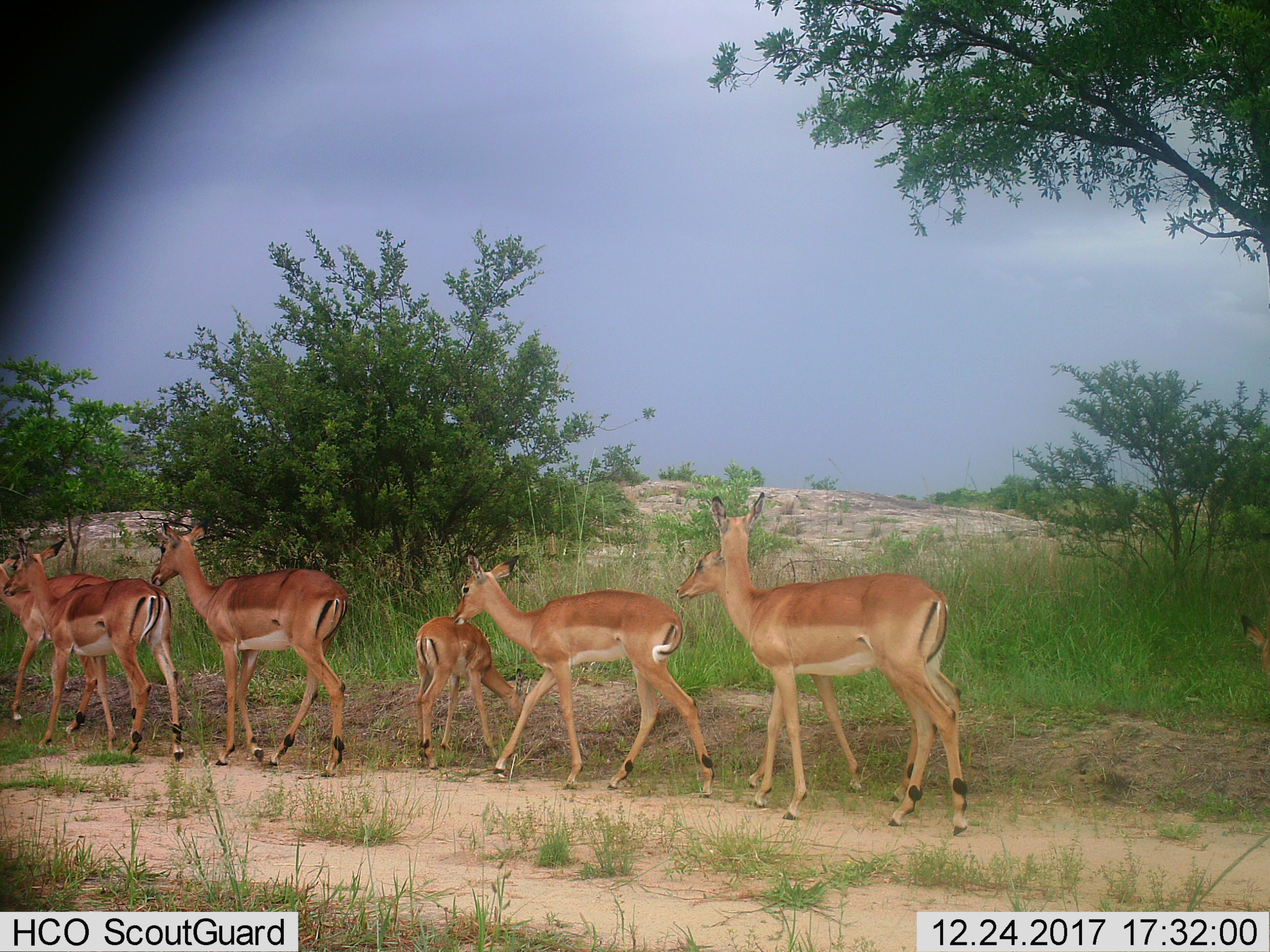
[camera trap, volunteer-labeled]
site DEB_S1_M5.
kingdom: Animalia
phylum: Chordata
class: Mammalia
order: Artiodactyla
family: Bovidae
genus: Aepyceros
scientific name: Aepyceros melampus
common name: impala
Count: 7.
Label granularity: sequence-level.